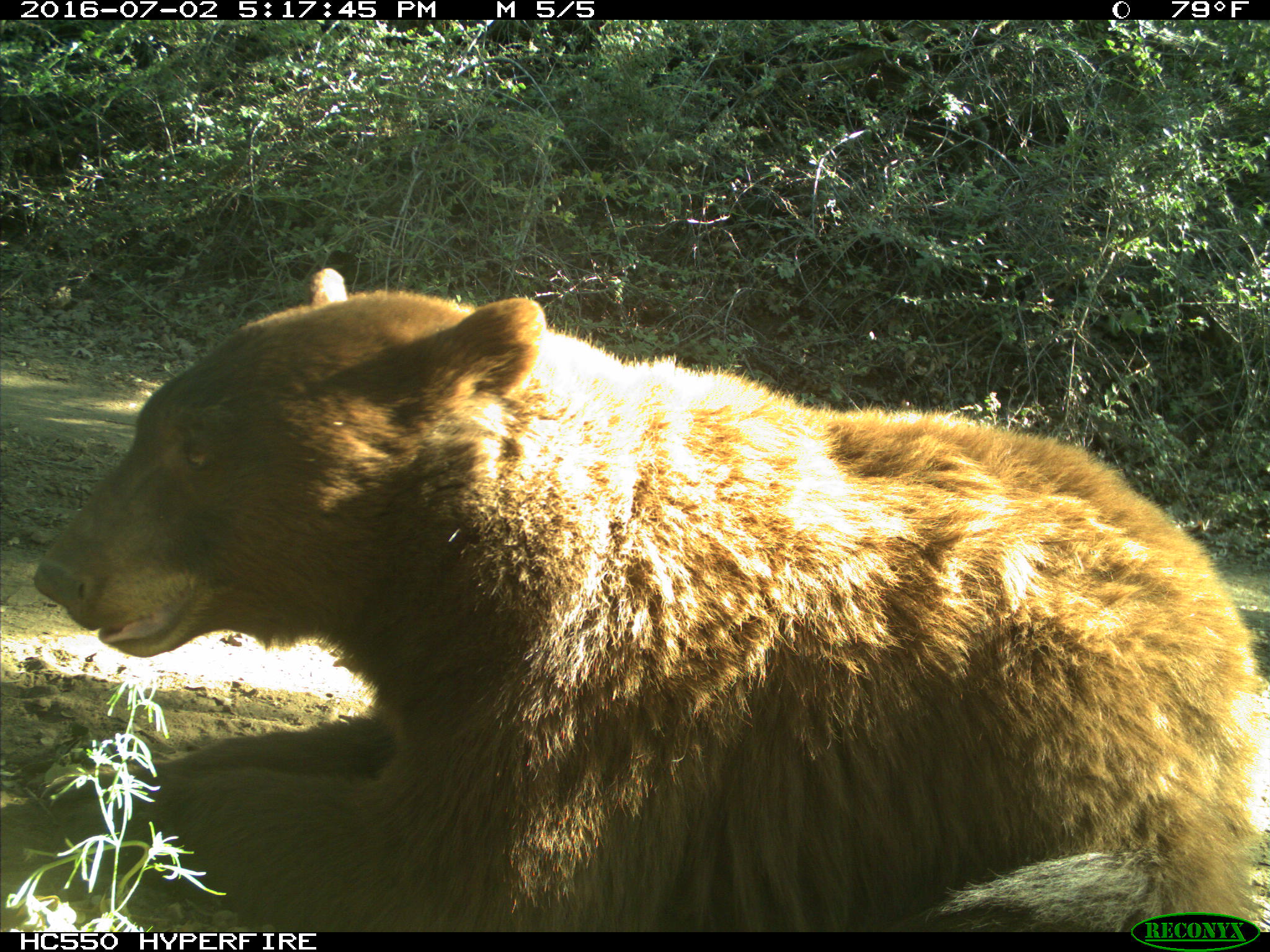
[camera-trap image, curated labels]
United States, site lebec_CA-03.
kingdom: Animalia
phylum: Chordata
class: Mammalia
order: Carnivora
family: Ursidae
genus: Ursus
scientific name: Ursus americanus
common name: american black bear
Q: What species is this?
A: Ursus americanus (american black bear).